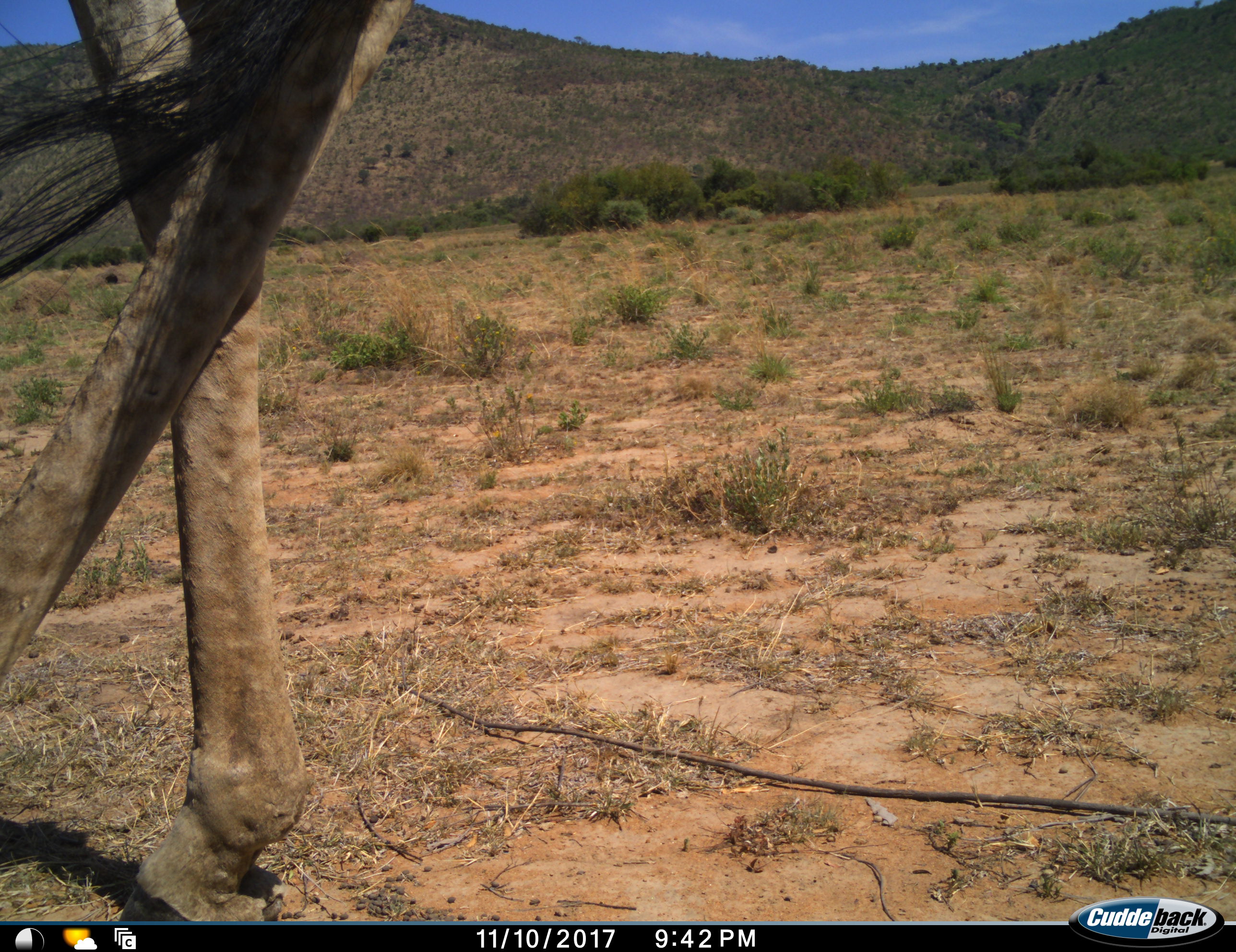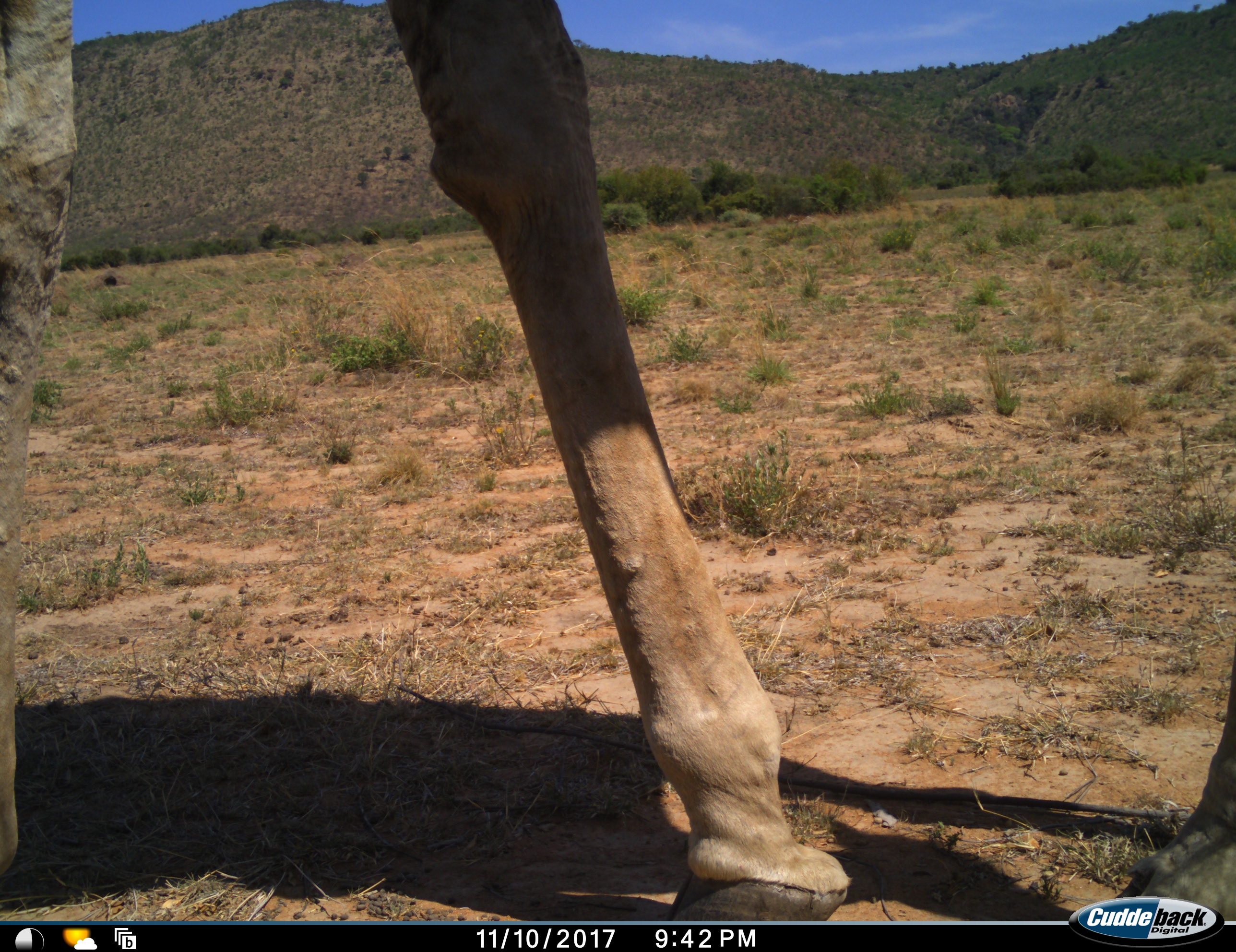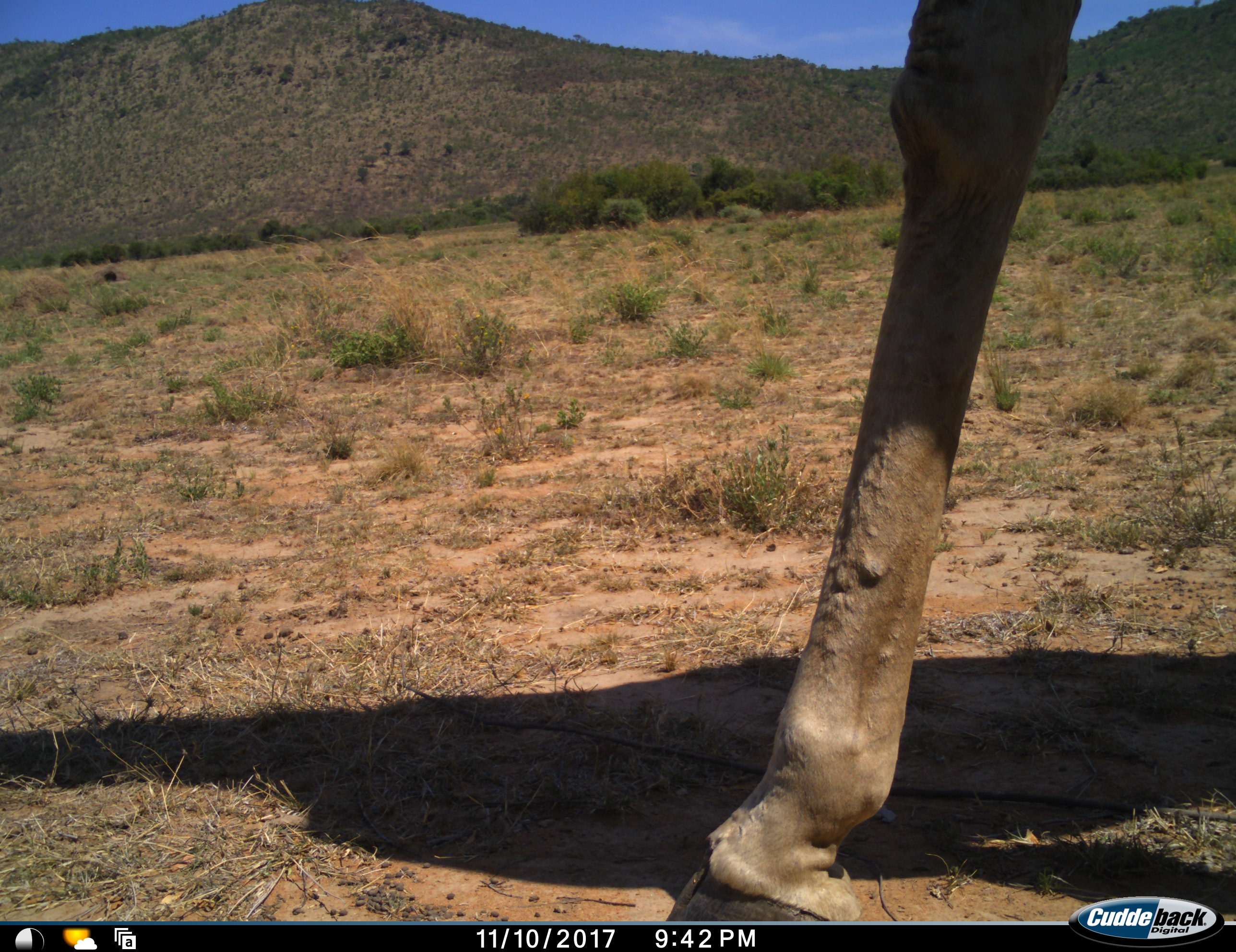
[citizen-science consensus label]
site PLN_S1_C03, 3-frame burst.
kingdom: Animalia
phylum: Chordata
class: Mammalia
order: Artiodactyla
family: Giraffidae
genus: Giraffa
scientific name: Giraffa camelopardalis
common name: giraffe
Giraffe (Giraffa camelopardalis), count 1. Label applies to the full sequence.